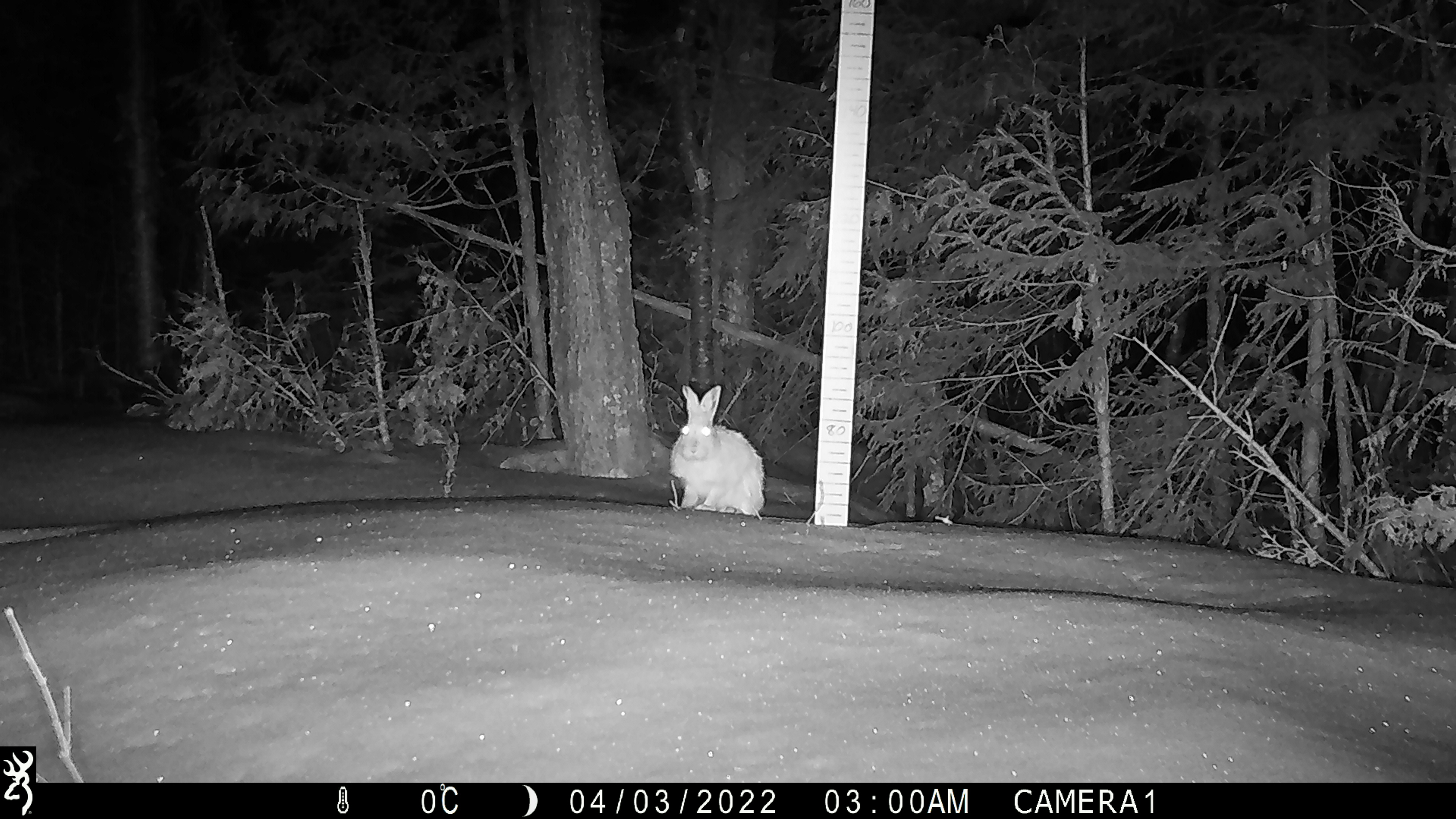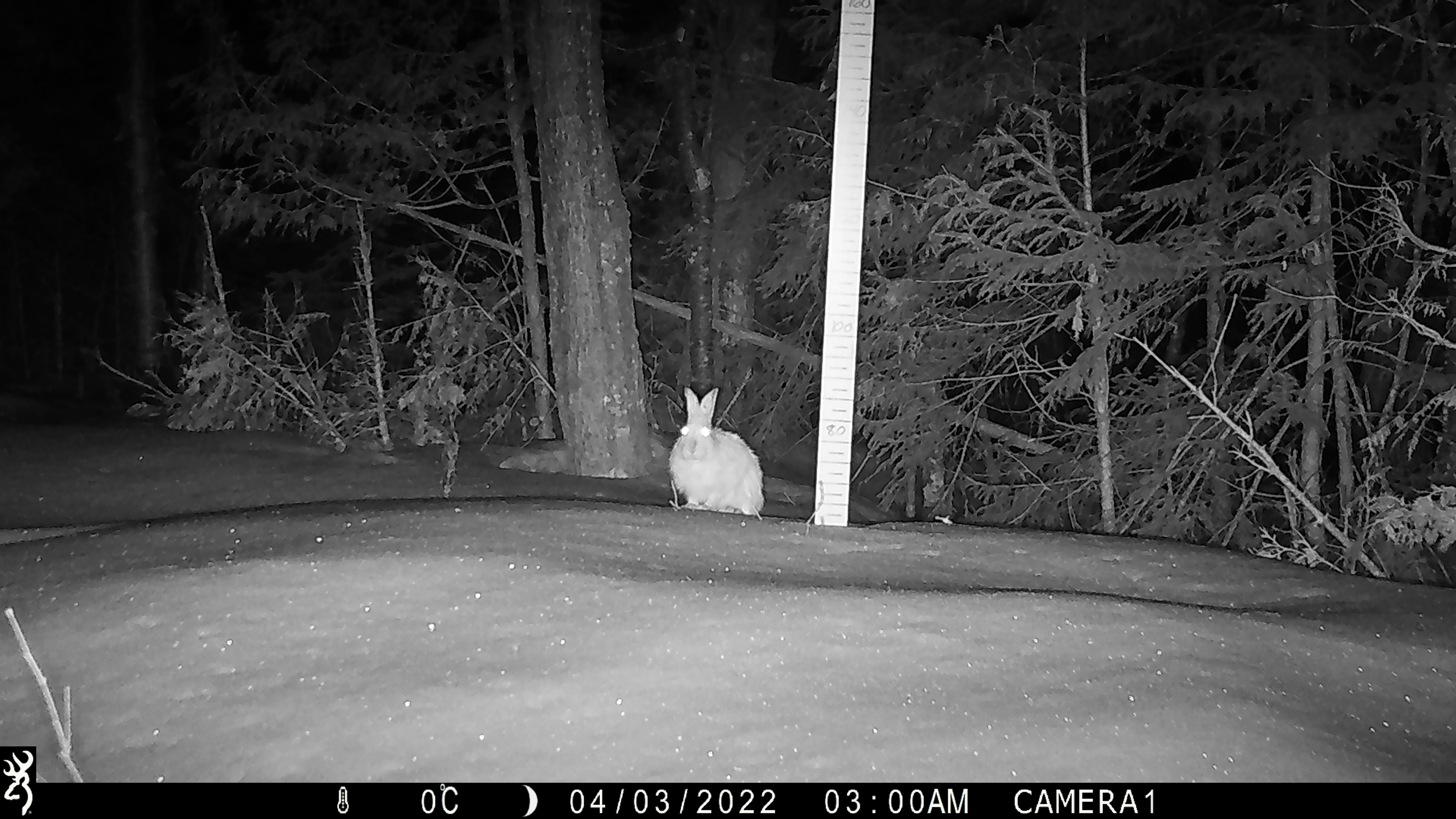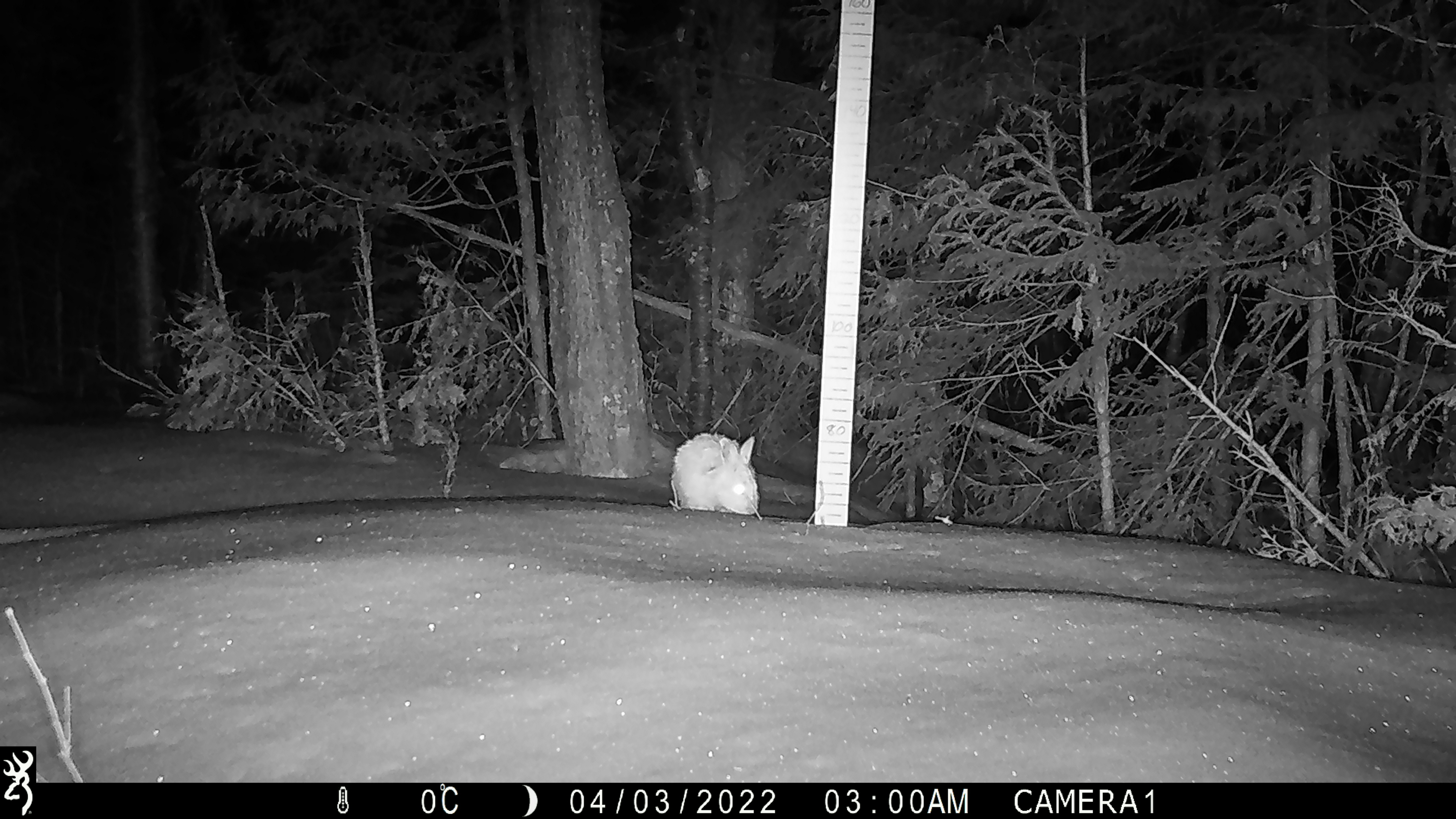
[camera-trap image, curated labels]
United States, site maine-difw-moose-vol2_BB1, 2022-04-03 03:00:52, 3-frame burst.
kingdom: Animalia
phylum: Chordata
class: Mammalia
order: Lagomorpha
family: Leporidae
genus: Lepus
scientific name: Lepus americanus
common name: snowshoe hare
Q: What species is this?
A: Snowshoe hare (Lepus americanus).